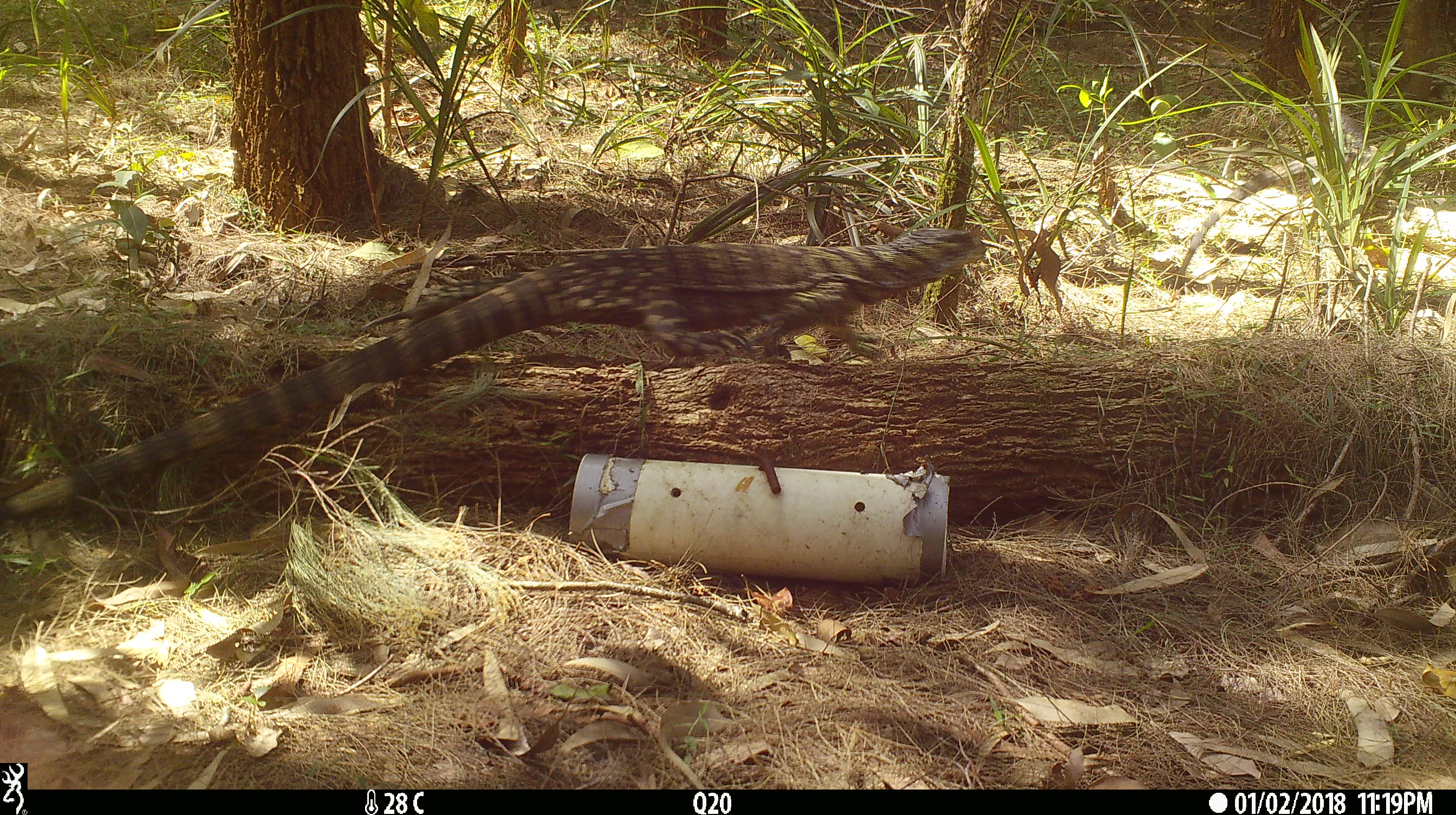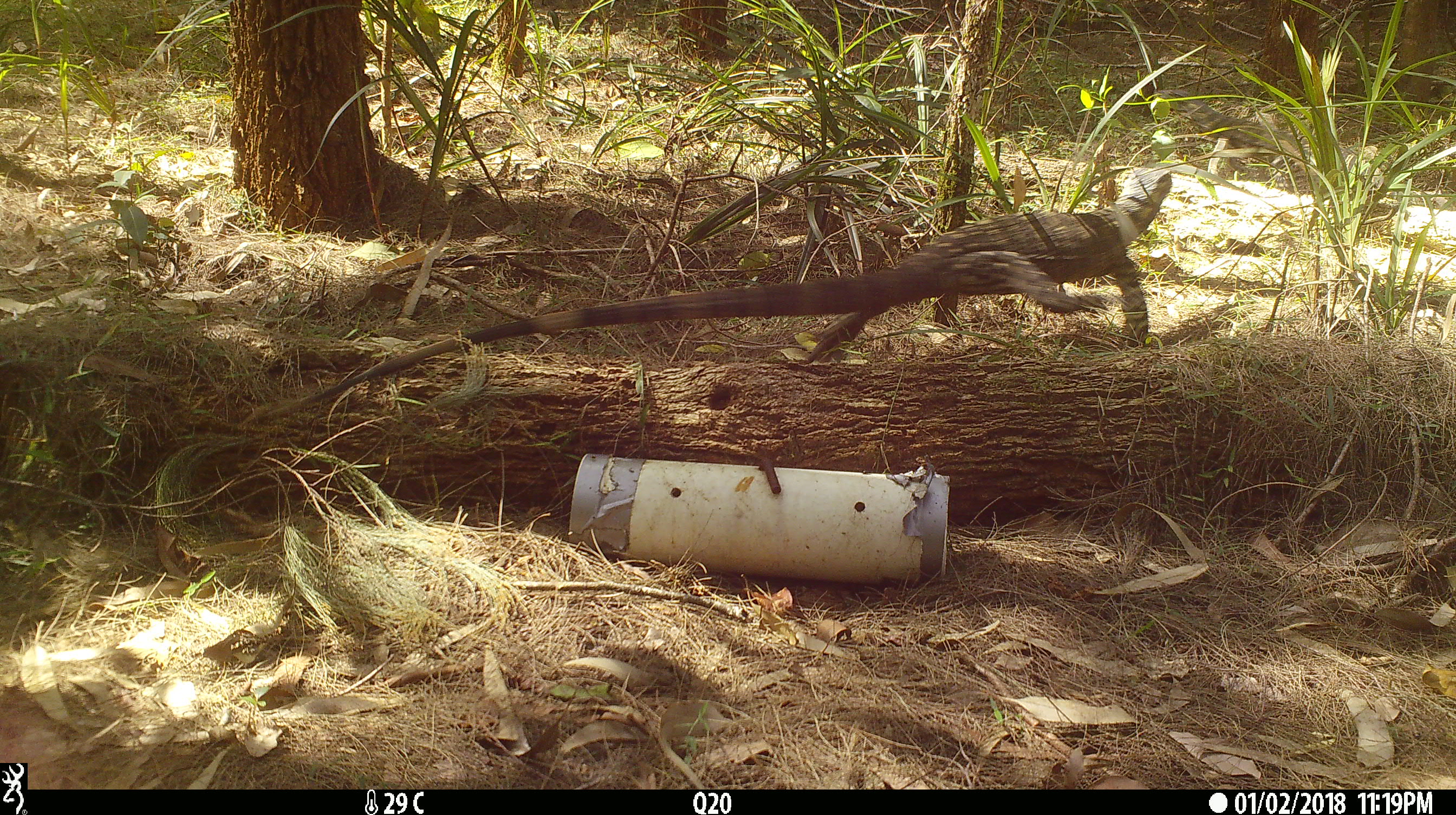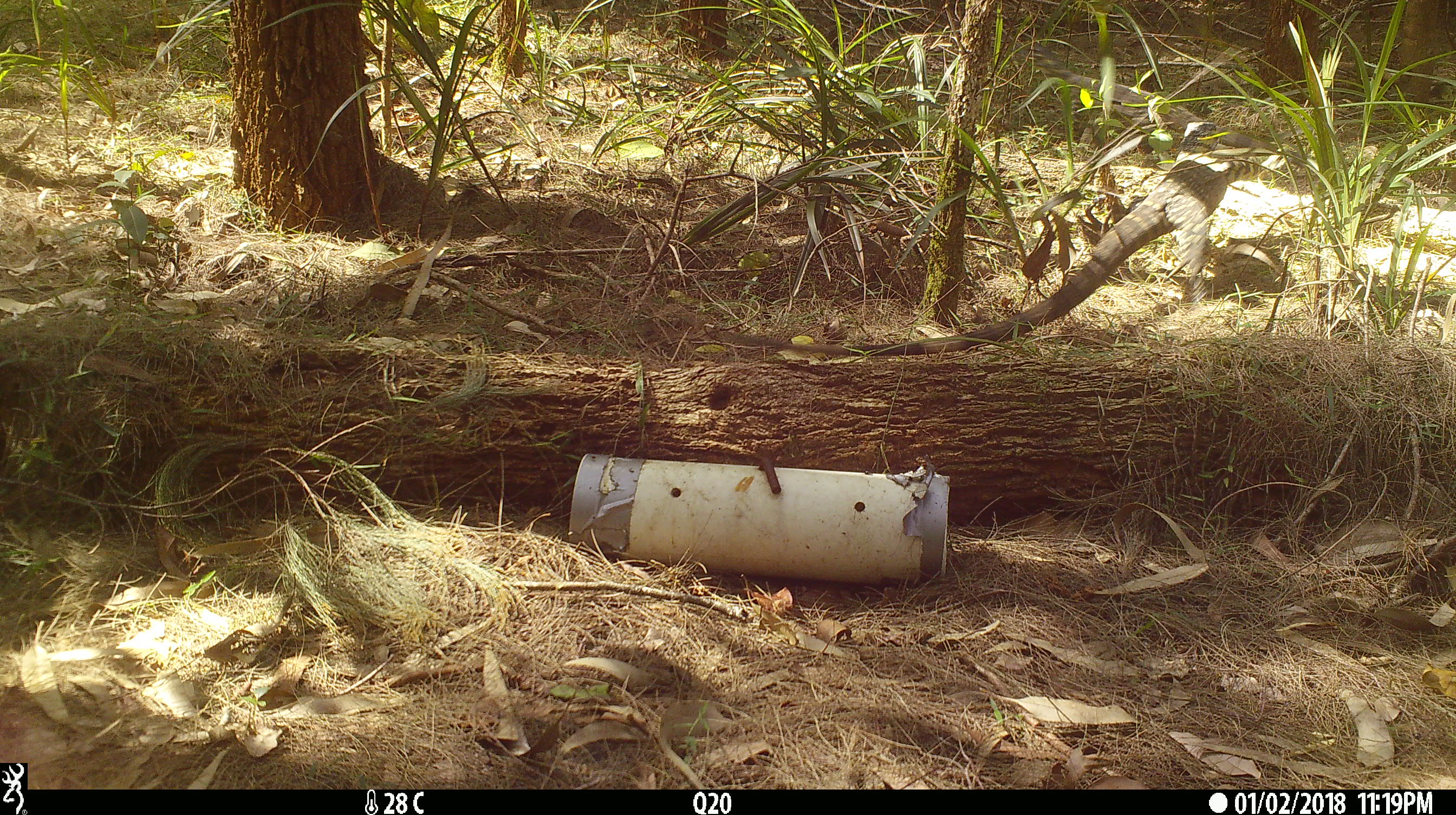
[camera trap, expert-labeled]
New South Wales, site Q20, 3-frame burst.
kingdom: Animalia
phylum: Chordata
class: Reptilia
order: Squamata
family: Varanidae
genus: Varanus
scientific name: Varanus varius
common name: lace monitor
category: goanna